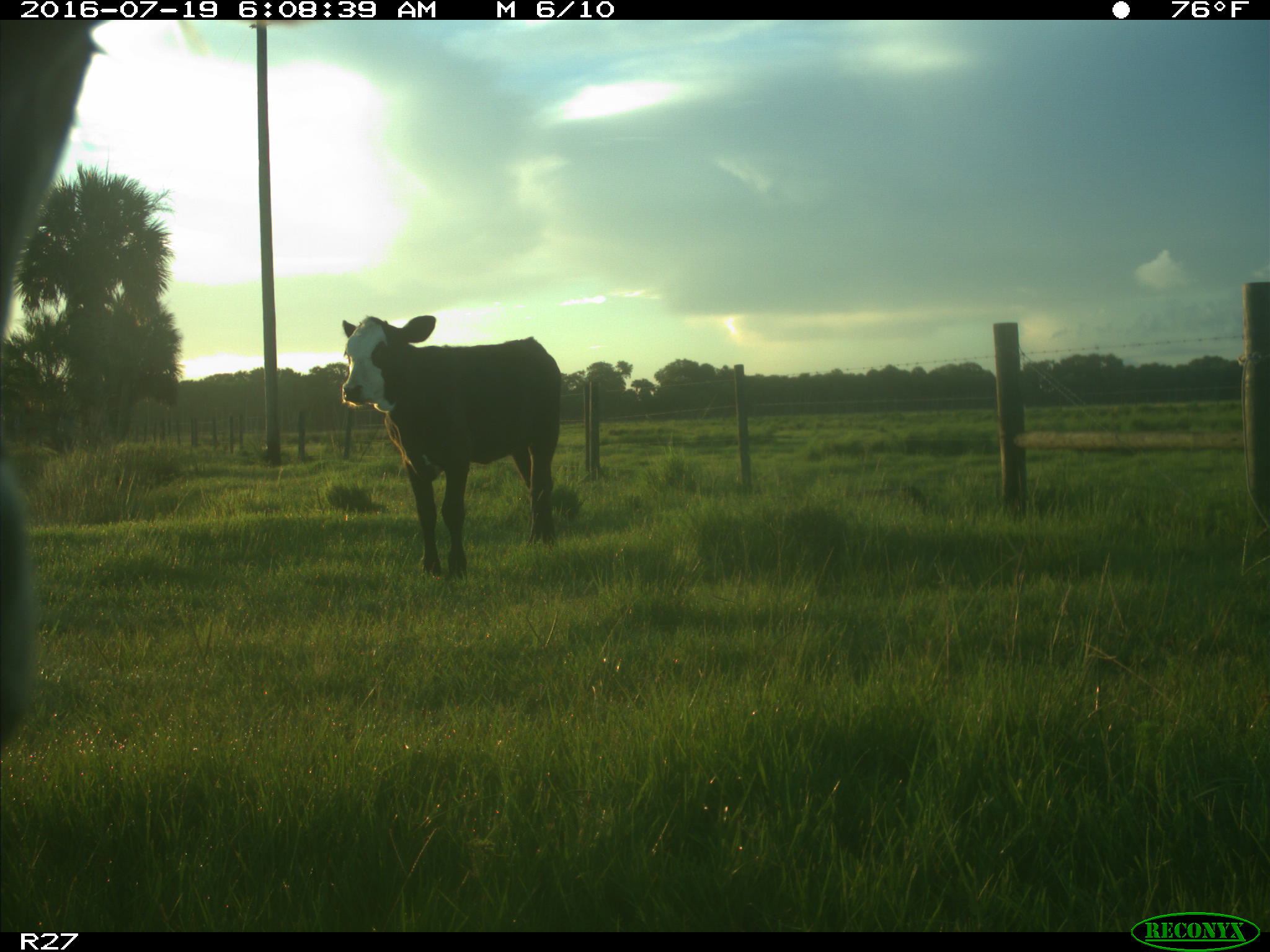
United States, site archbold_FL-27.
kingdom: Animalia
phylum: Chordata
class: Mammalia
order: Artiodactyla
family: Bovidae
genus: Bos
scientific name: Bos taurus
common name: domestic cow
Bos taurus (domestic cow).